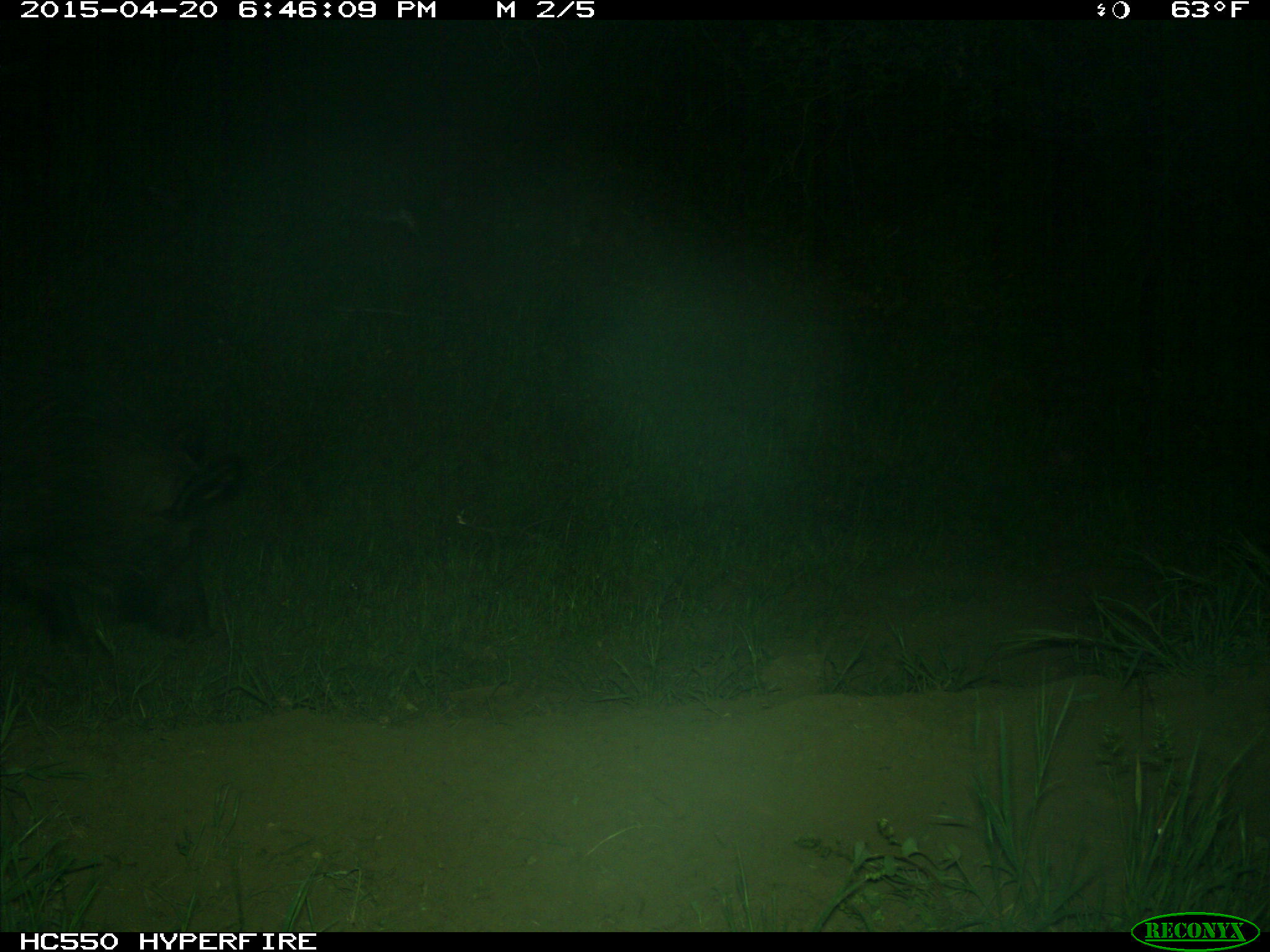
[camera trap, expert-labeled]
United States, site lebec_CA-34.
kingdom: Animalia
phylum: Chordata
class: Mammalia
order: Artiodactyla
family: Suidae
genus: Sus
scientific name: Sus scrofa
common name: wild boar